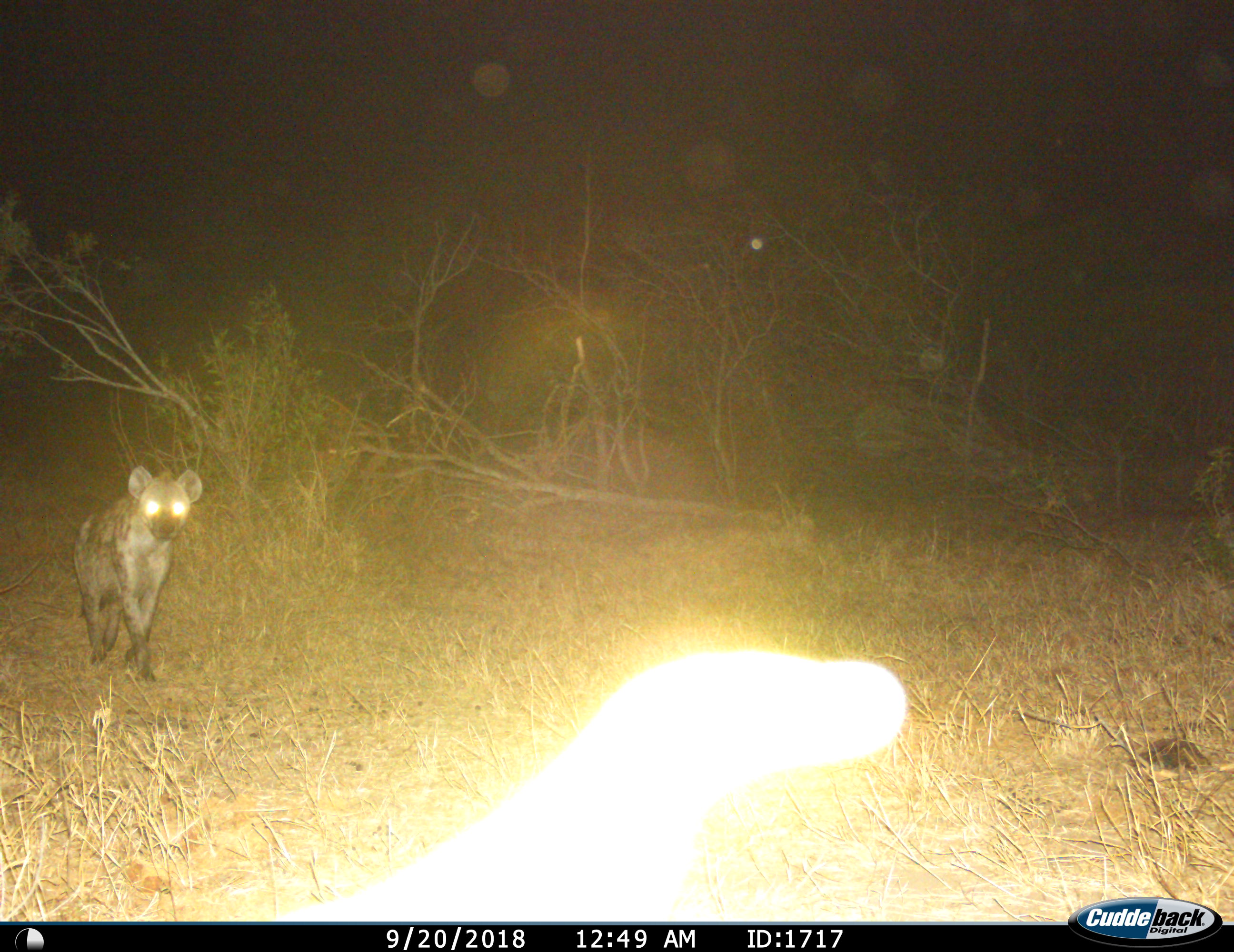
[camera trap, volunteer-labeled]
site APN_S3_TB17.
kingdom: Animalia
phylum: Chordata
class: Mammalia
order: Carnivora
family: Hyaenidae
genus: Crocuta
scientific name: Crocuta crocuta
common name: spotted hyena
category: hyenaspotted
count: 1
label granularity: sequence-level